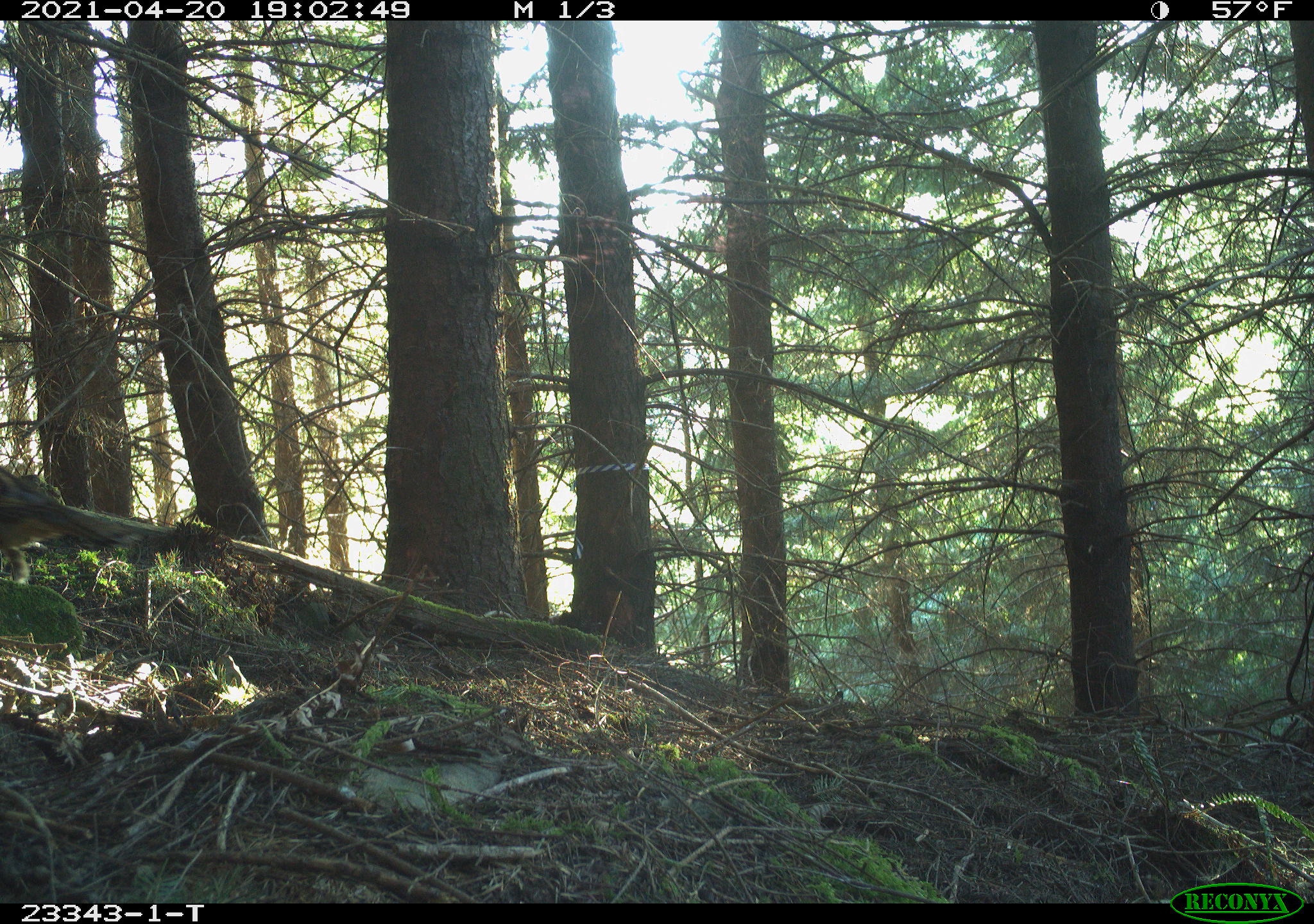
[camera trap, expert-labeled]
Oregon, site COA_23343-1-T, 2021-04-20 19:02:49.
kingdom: Animalia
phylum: Chordata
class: Aves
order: Galliformes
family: Phasianidae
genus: Bonasa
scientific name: Bonasa umbellus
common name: ruffed grouse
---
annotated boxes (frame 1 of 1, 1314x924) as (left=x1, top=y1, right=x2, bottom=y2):
ruffed grouse: (left=4, top=461, right=148, bottom=589)